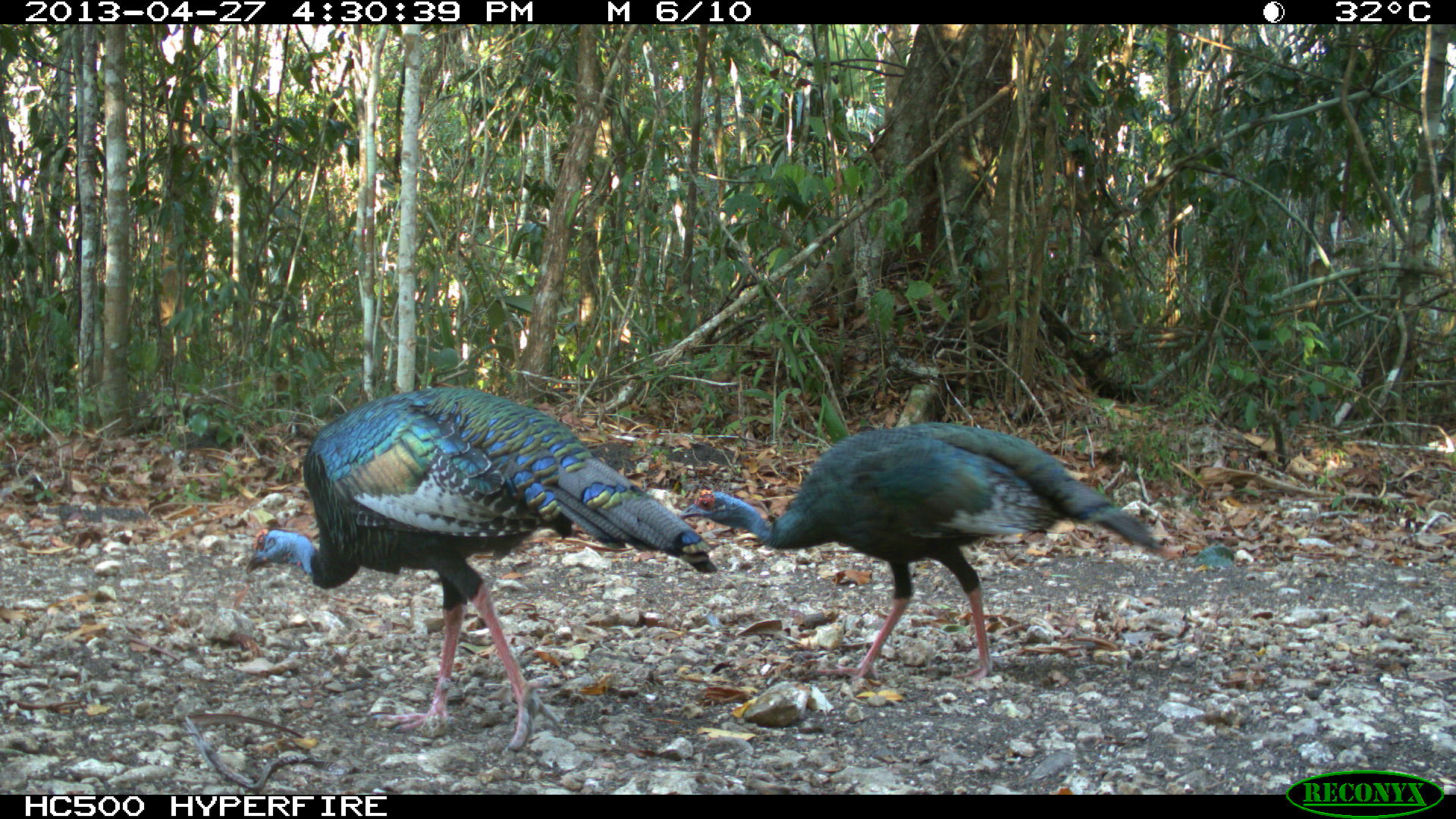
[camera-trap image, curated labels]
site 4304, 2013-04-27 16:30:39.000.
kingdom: Animalia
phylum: Chordata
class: Aves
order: Galliformes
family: Phasianidae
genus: Meleagris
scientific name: Meleagris ocellata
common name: ocellated turkey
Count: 2.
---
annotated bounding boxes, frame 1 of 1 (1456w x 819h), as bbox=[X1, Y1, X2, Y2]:
meleagris ocellata: bbox=[244, 386, 717, 757]; bbox=[677, 420, 1165, 683]